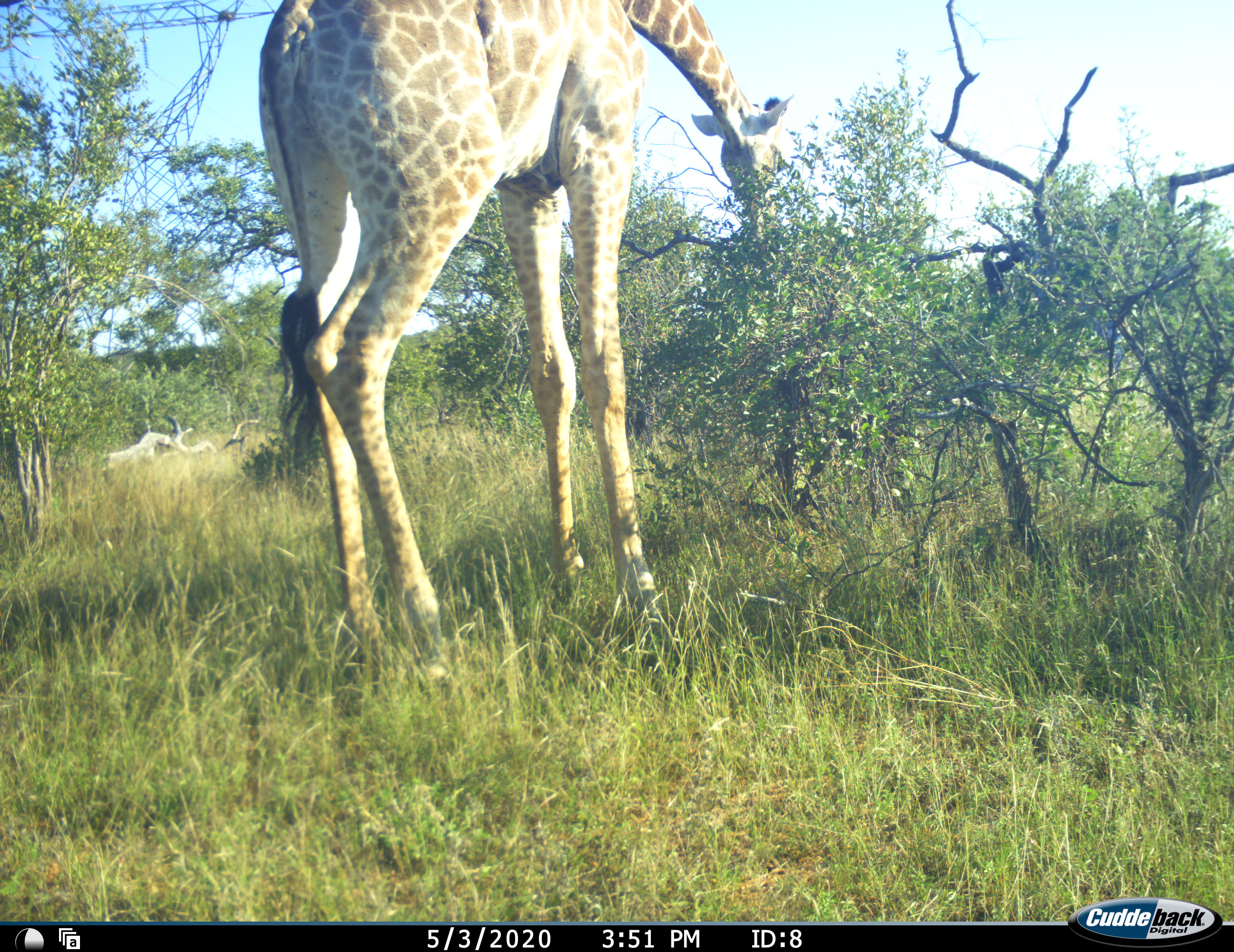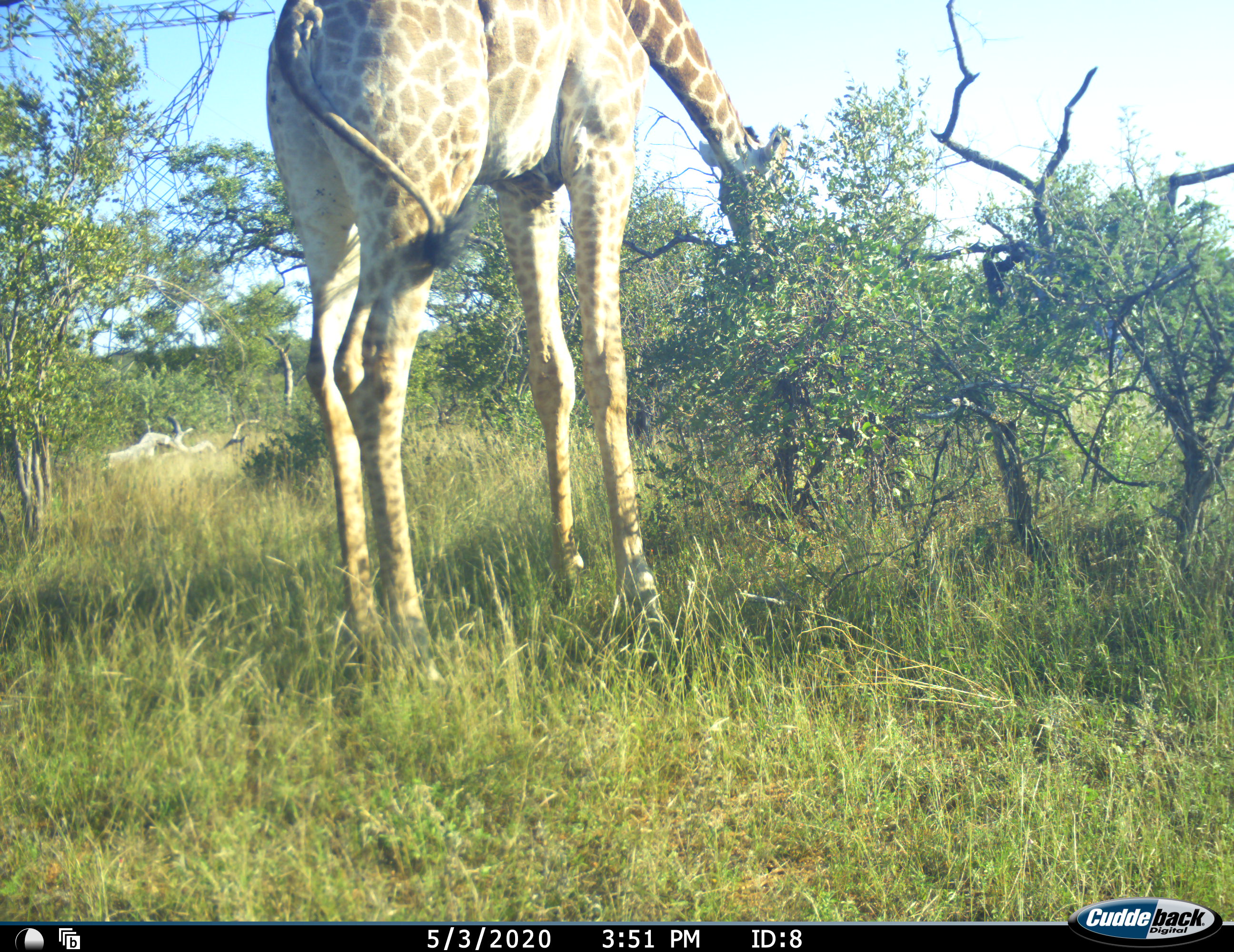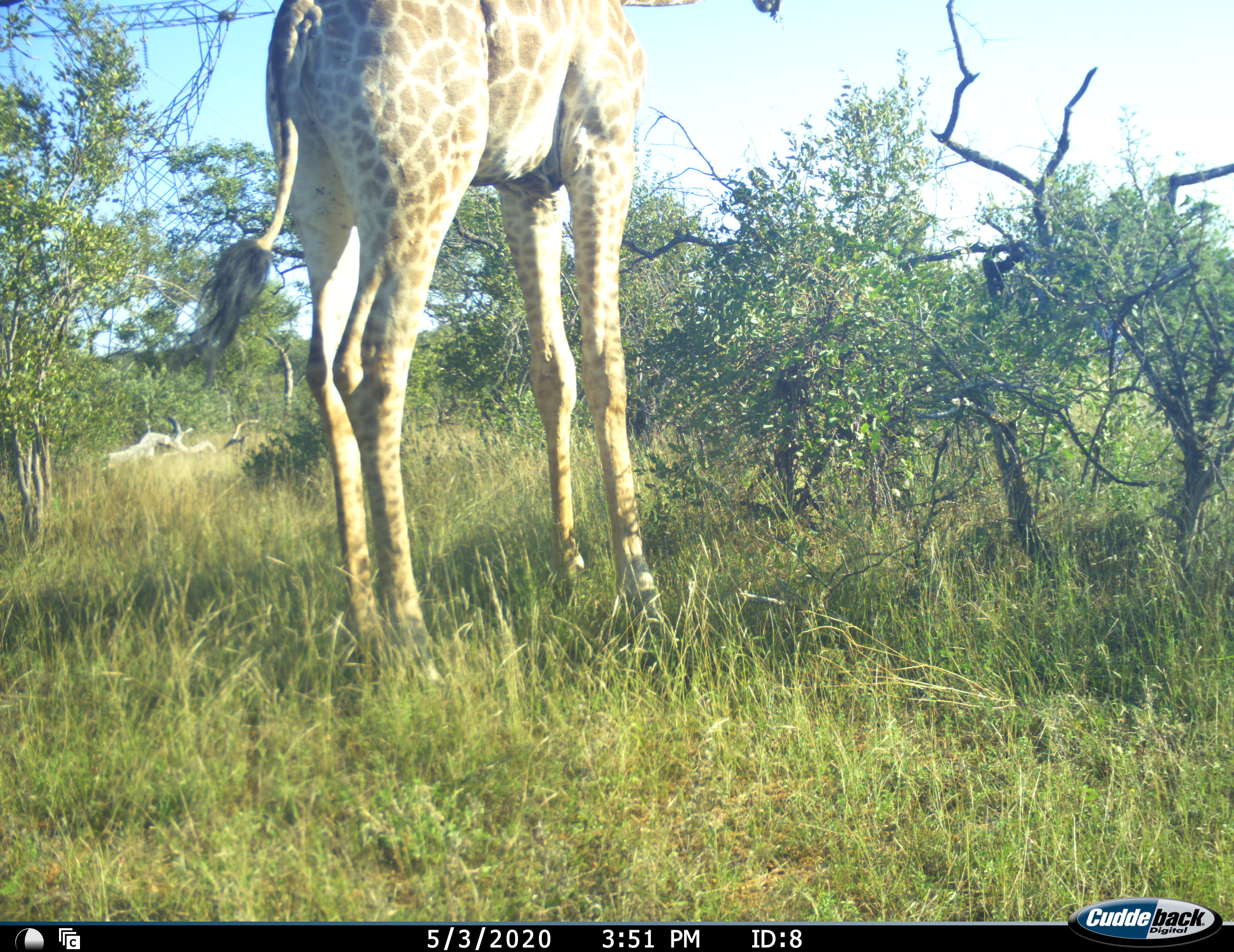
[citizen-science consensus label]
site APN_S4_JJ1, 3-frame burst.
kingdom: Animalia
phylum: Chordata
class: Mammalia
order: Artiodactyla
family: Giraffidae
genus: Giraffa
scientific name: Giraffa camelopardalis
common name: giraffe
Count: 1.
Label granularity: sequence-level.